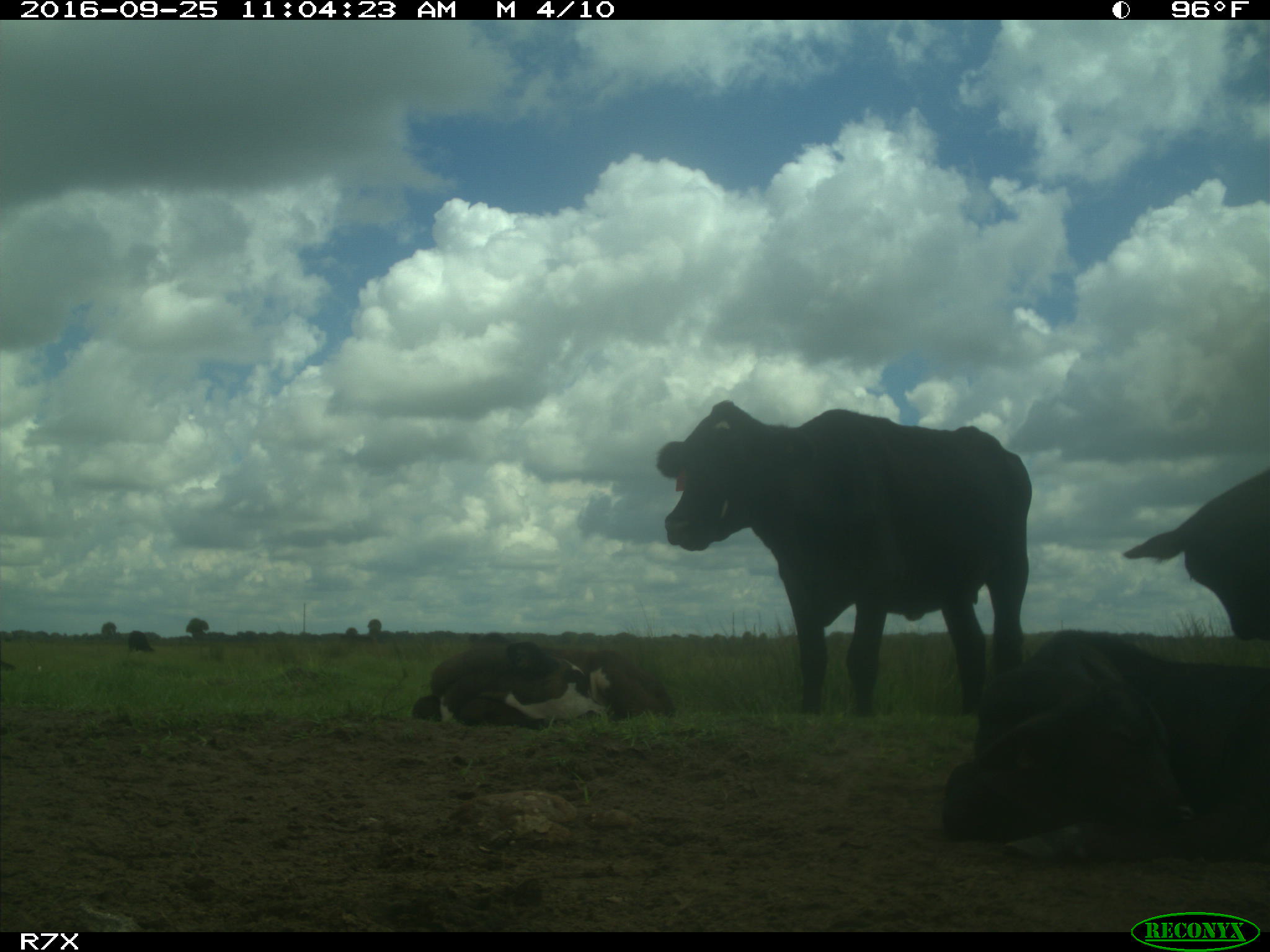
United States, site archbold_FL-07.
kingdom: Animalia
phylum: Chordata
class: Mammalia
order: Artiodactyla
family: Bovidae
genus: Bos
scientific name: Bos taurus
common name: domestic cow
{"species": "Bos taurus (domestic cow)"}